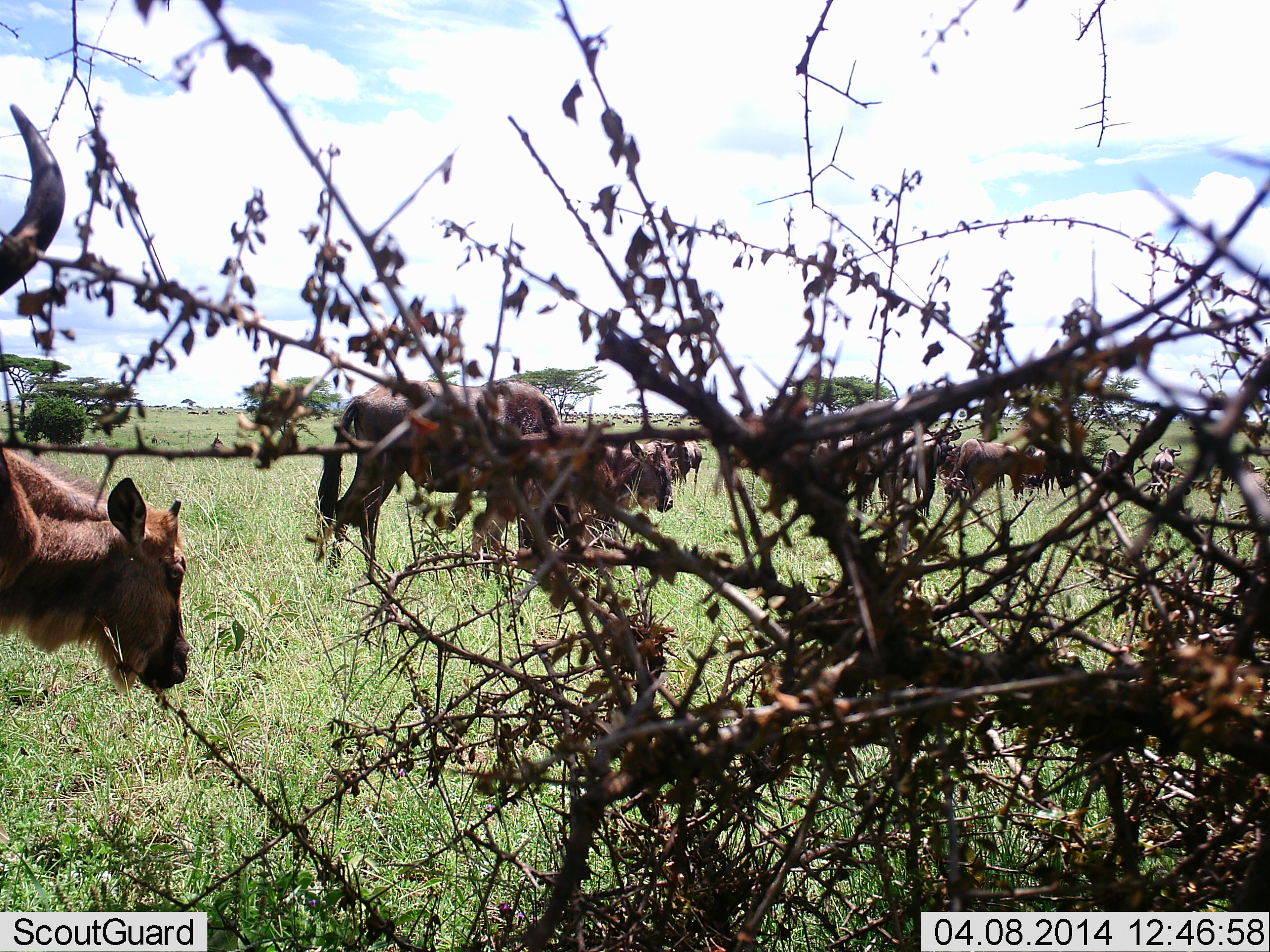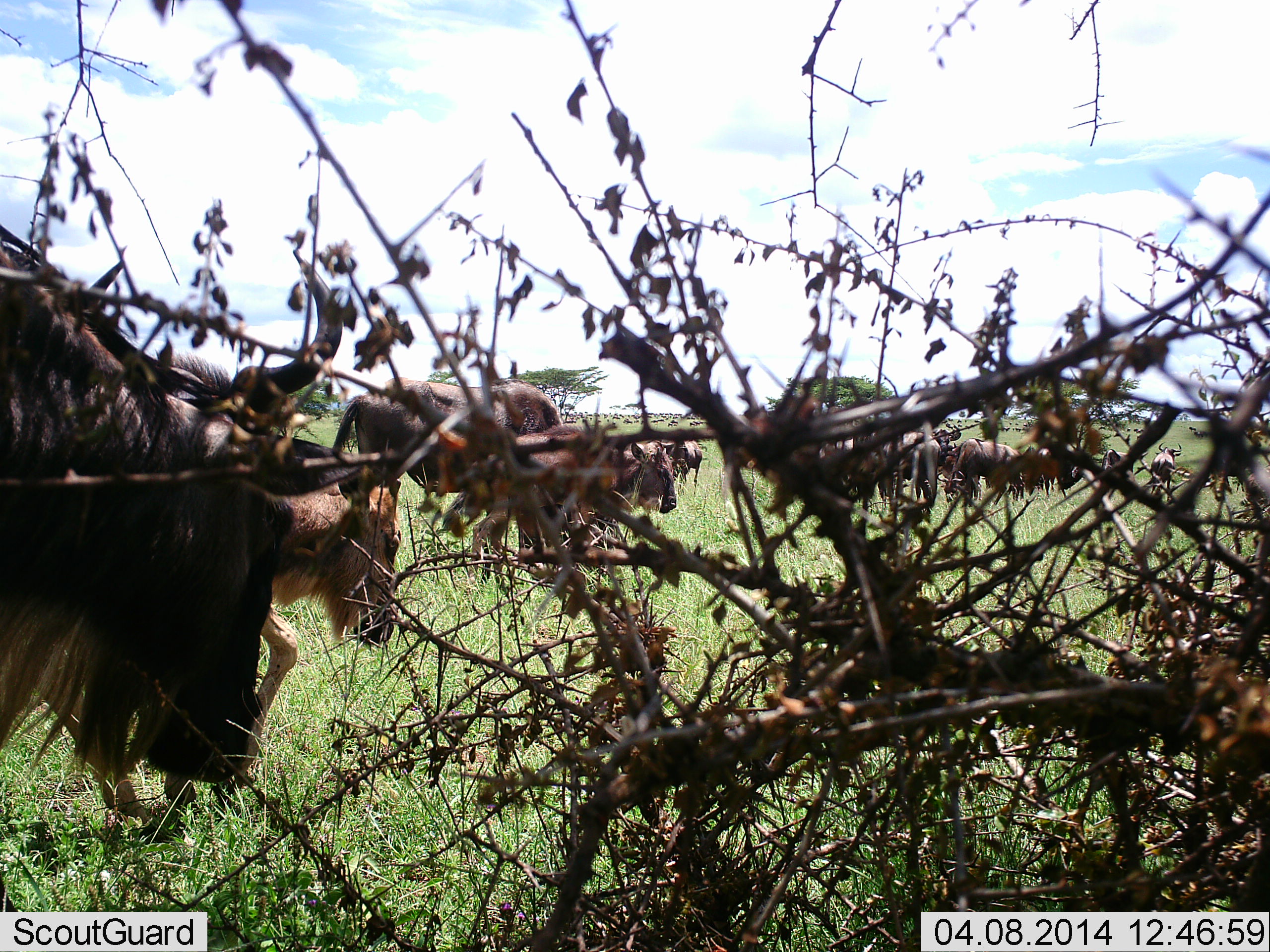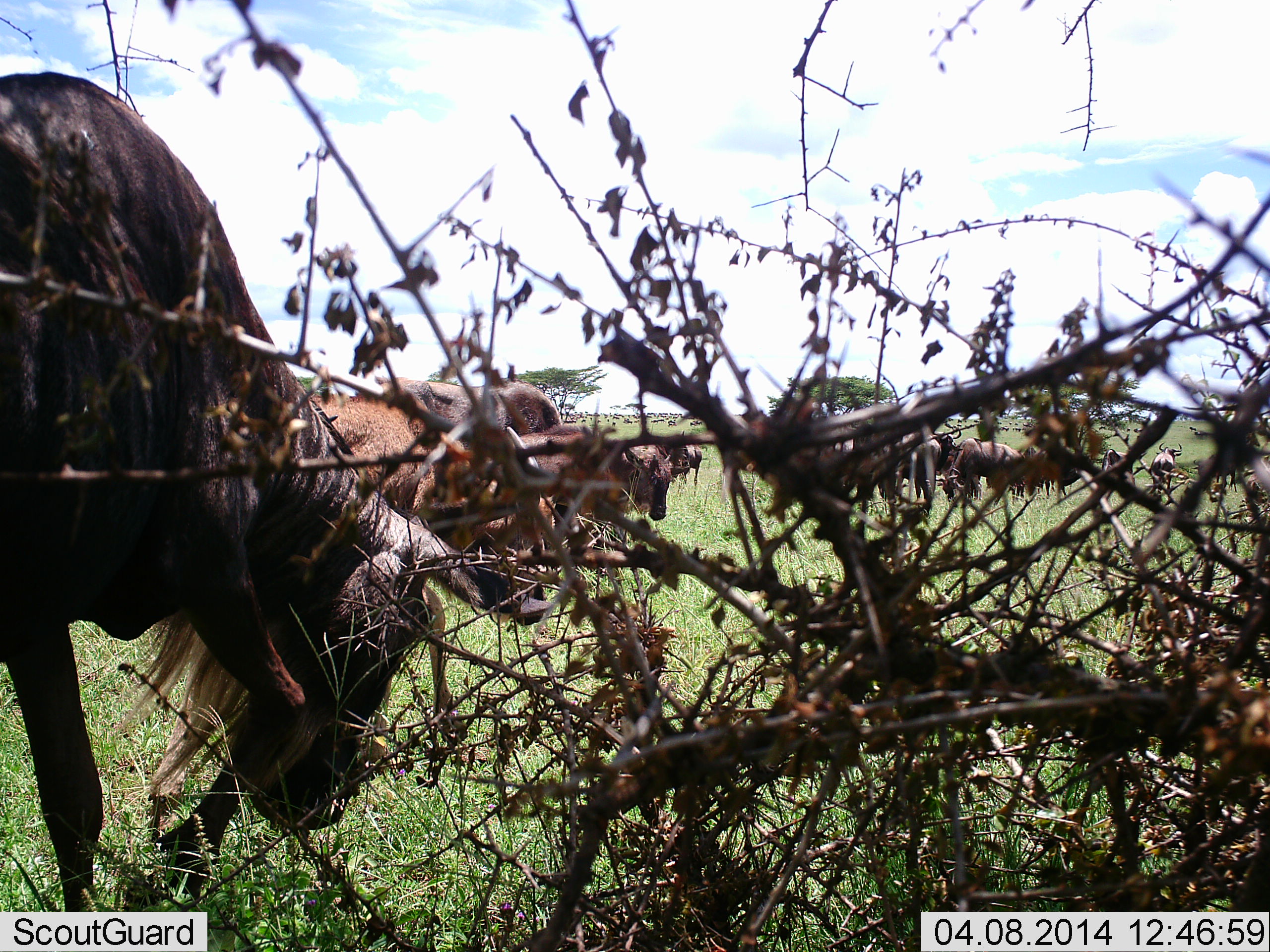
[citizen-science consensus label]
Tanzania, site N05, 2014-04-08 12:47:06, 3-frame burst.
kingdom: Animalia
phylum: Chordata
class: Mammalia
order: Artiodactyla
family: Bovidae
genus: Connochaetes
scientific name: Connochaetes taurinus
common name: blue wildebeest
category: wildebeest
Wildebeest (blue wildebeest) (Connochaetes taurinus), count 11-50. Behavior (volunteer vote fractions): standing 40%, resting 0%, moving 60%, interacting 0%. Young present (vote fraction): 70%. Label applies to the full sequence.